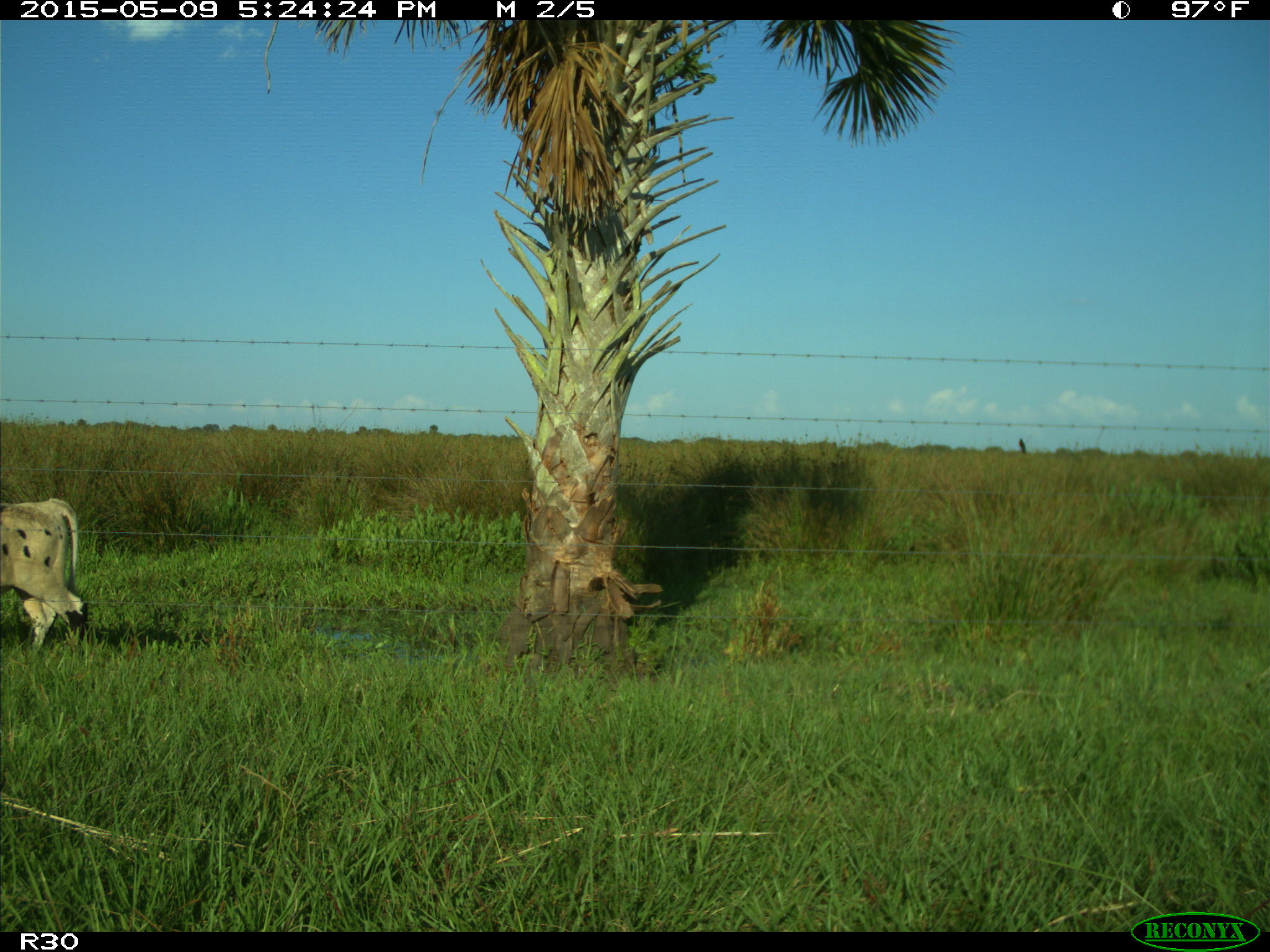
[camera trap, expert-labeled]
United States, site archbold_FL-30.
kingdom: Animalia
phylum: Chordata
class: Mammalia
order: Artiodactyla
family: Bovidae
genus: Bos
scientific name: Bos taurus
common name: domestic cow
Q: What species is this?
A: Bos taurus (domestic cow).